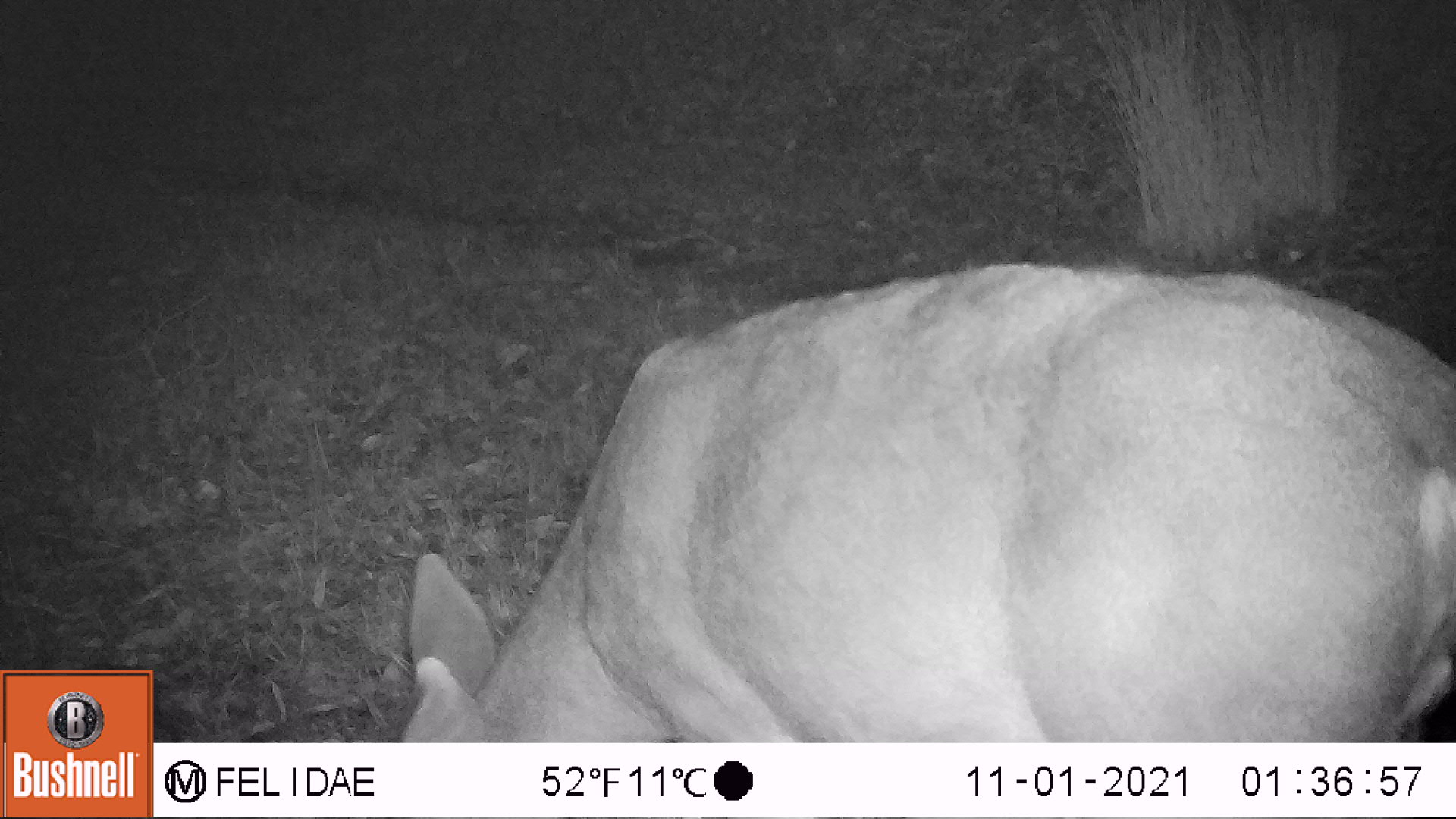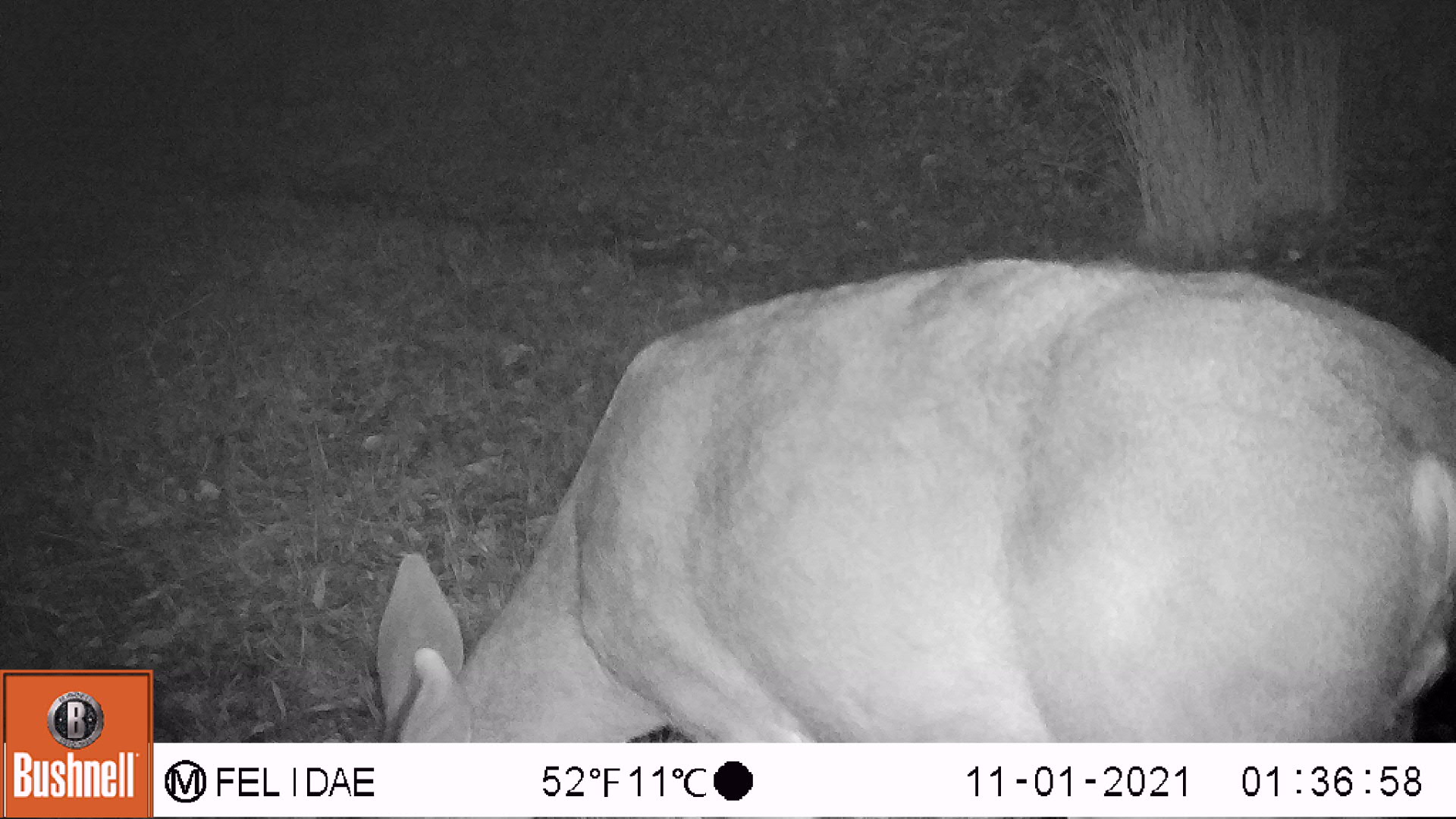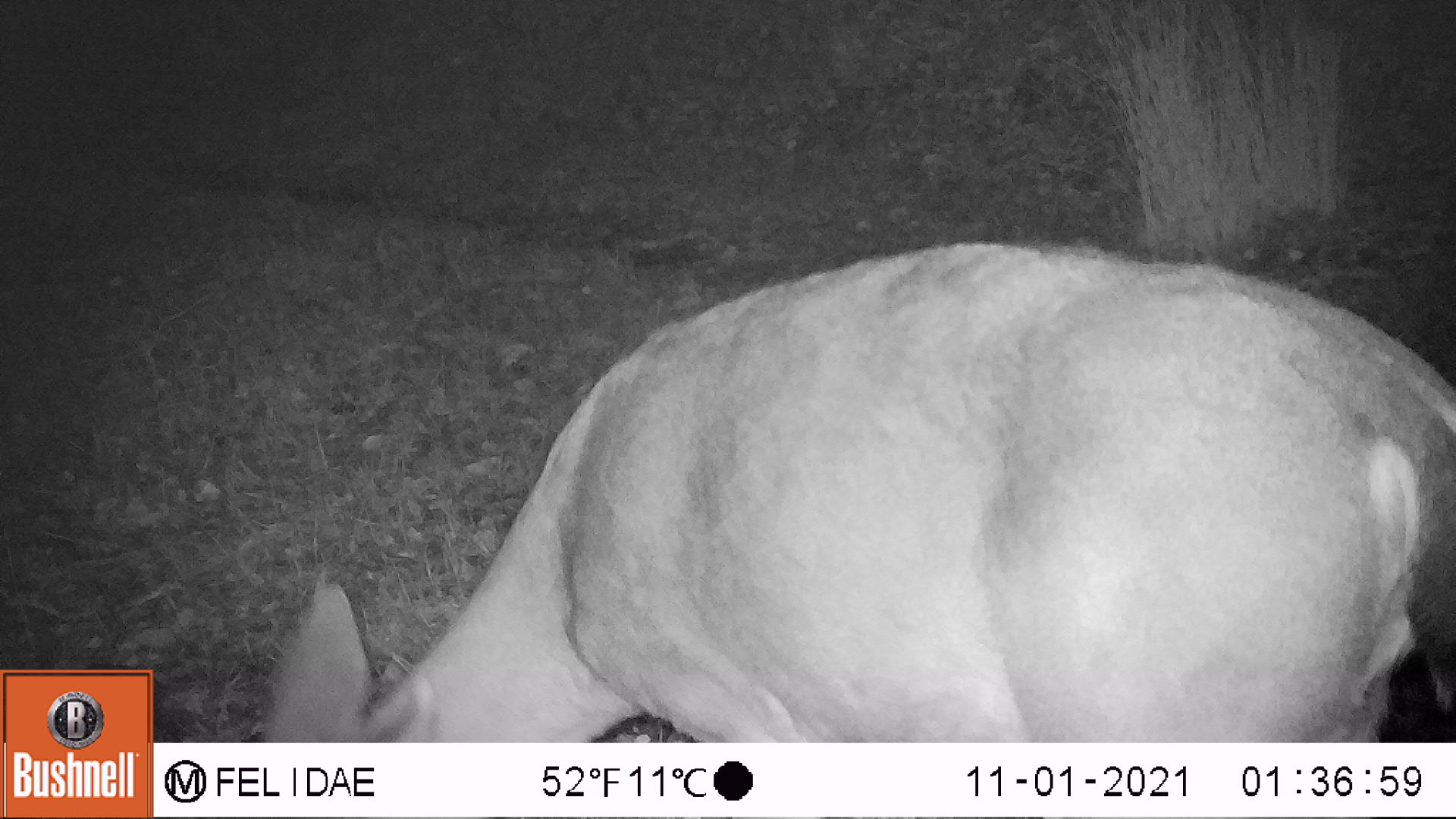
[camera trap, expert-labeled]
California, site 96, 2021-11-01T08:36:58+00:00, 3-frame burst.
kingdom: Animalia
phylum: Chordata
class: Mammalia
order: Artiodactyla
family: Cervidae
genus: Odocoileus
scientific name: Odocoileus hemionus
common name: mule deer